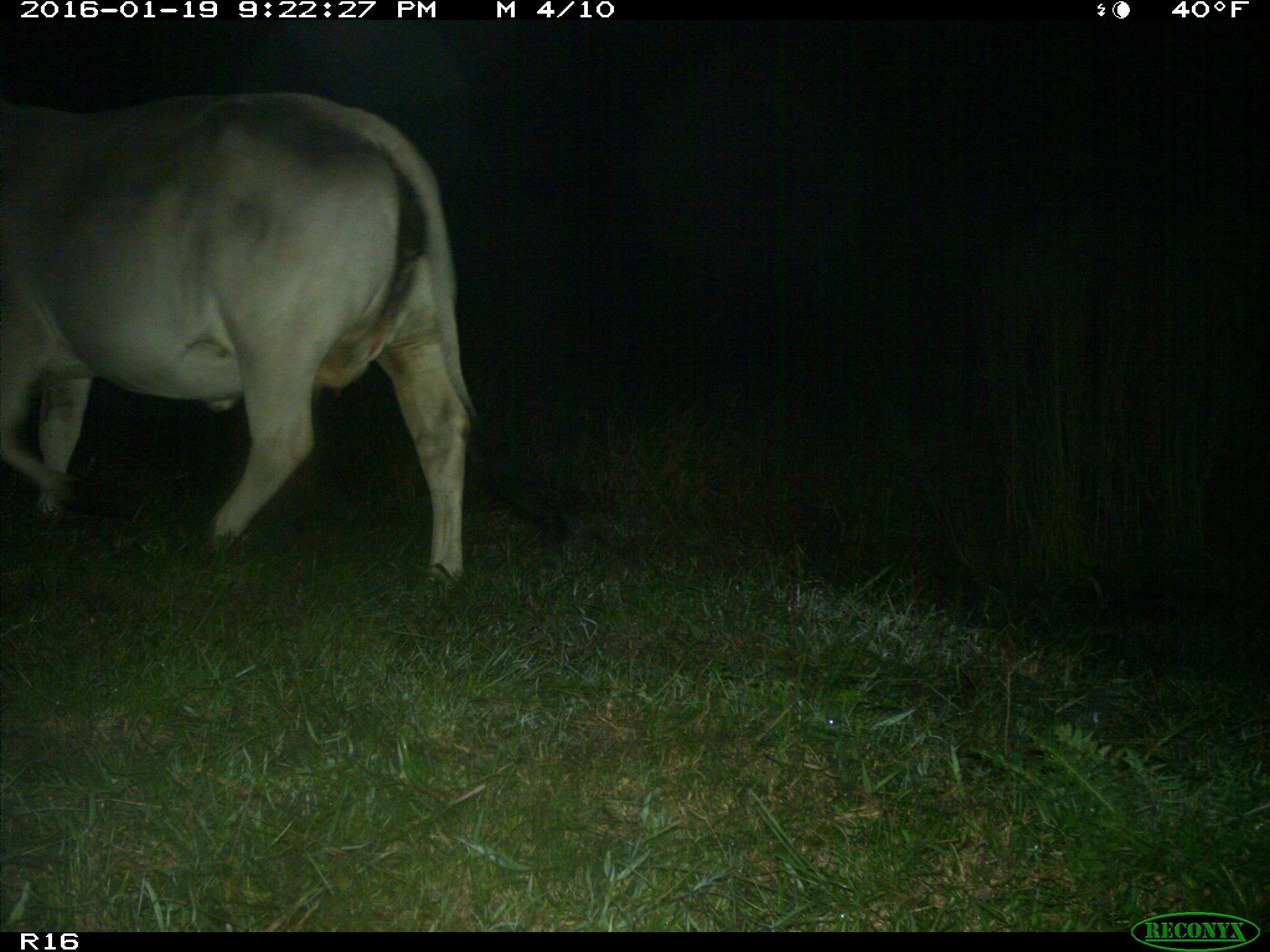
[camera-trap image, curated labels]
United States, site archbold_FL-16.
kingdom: Animalia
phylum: Chordata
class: Mammalia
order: Artiodactyla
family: Bovidae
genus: Bos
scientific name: Bos taurus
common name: domestic cow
Bos taurus (domestic cow).